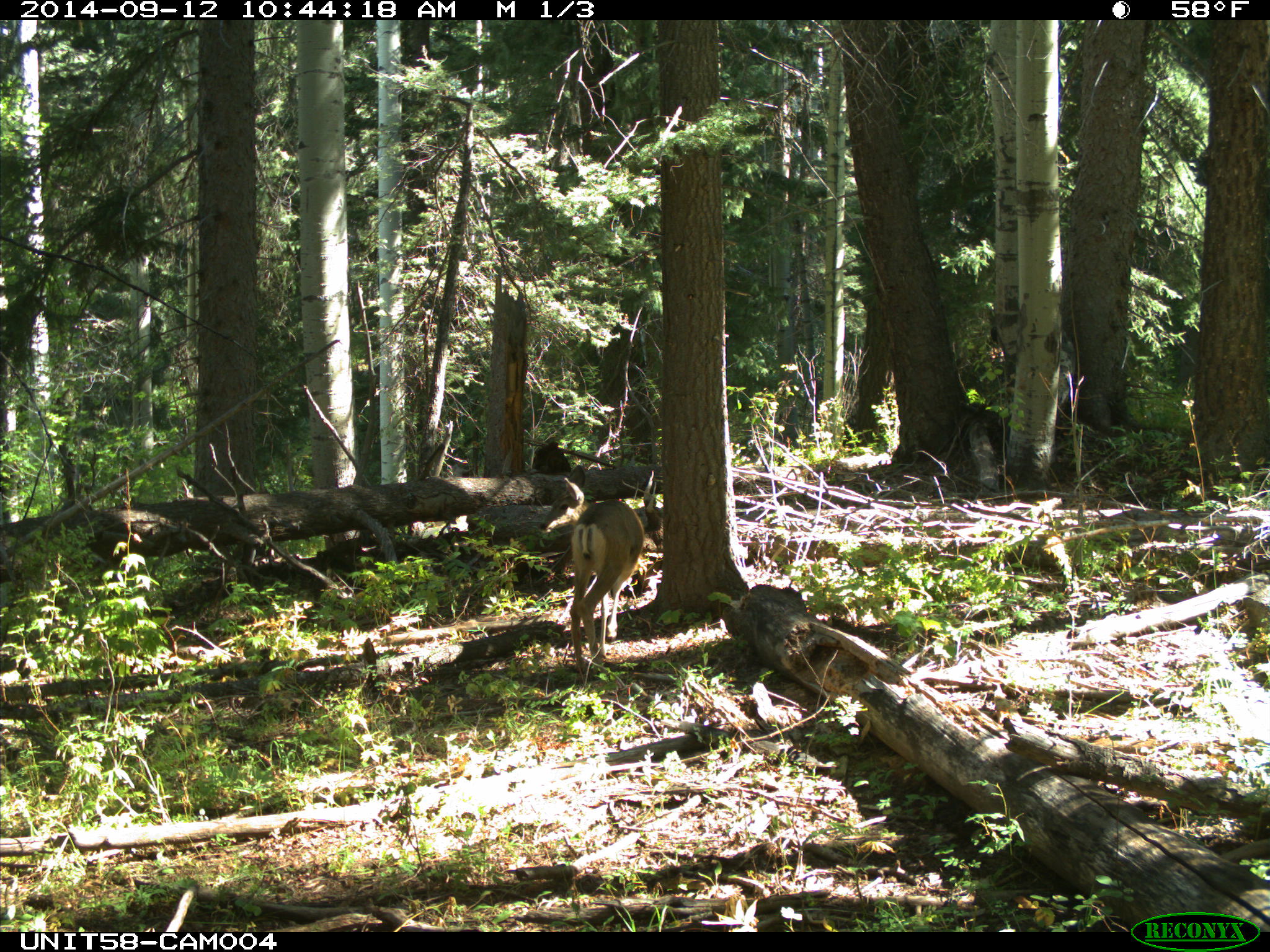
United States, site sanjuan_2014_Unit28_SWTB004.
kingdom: Animalia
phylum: Chordata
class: Mammalia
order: Artiodactyla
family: Cervidae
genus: Odocoileus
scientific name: Odocoileus hemionus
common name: mule deer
Odocoileus hemionus (mule deer).